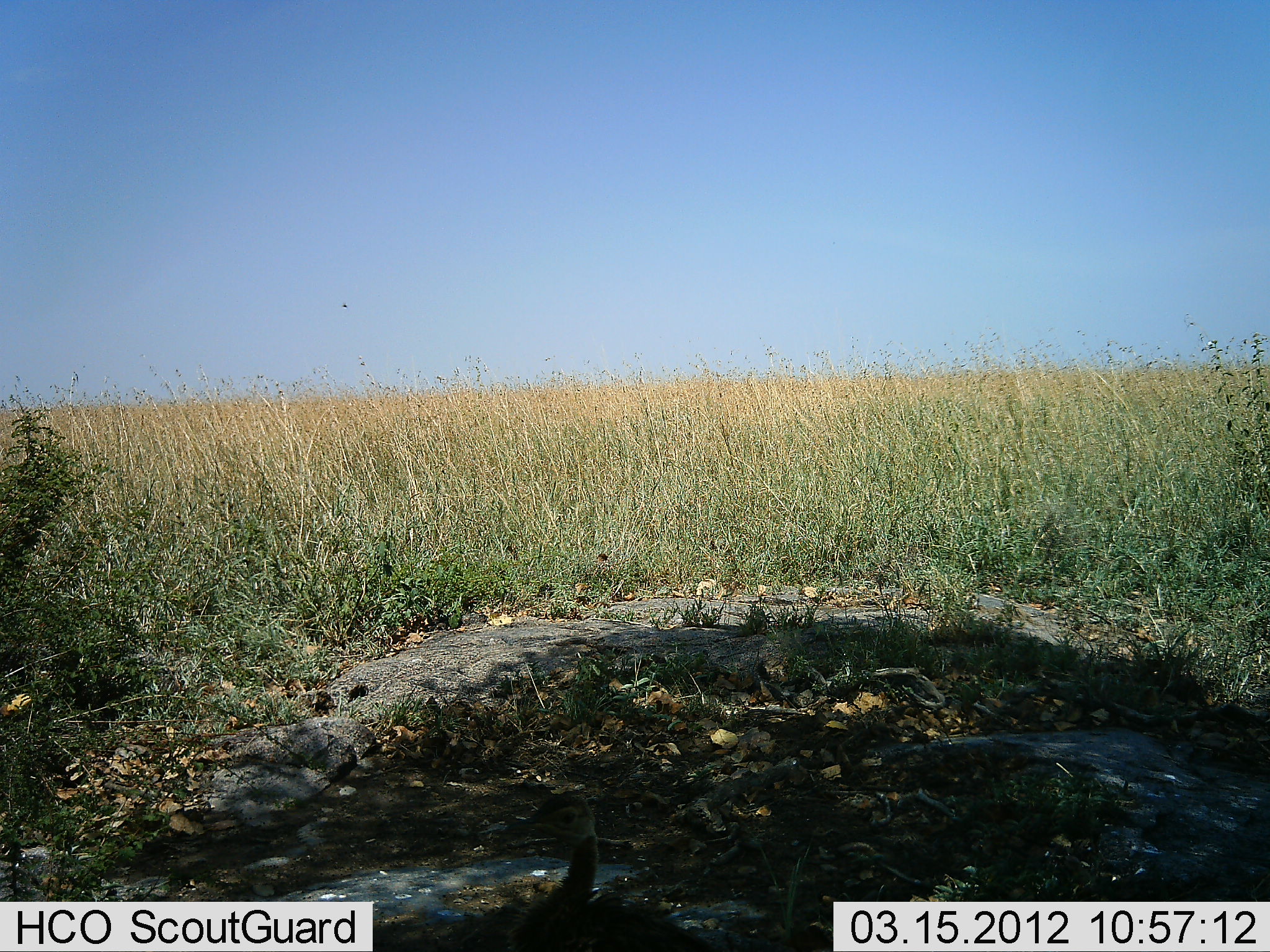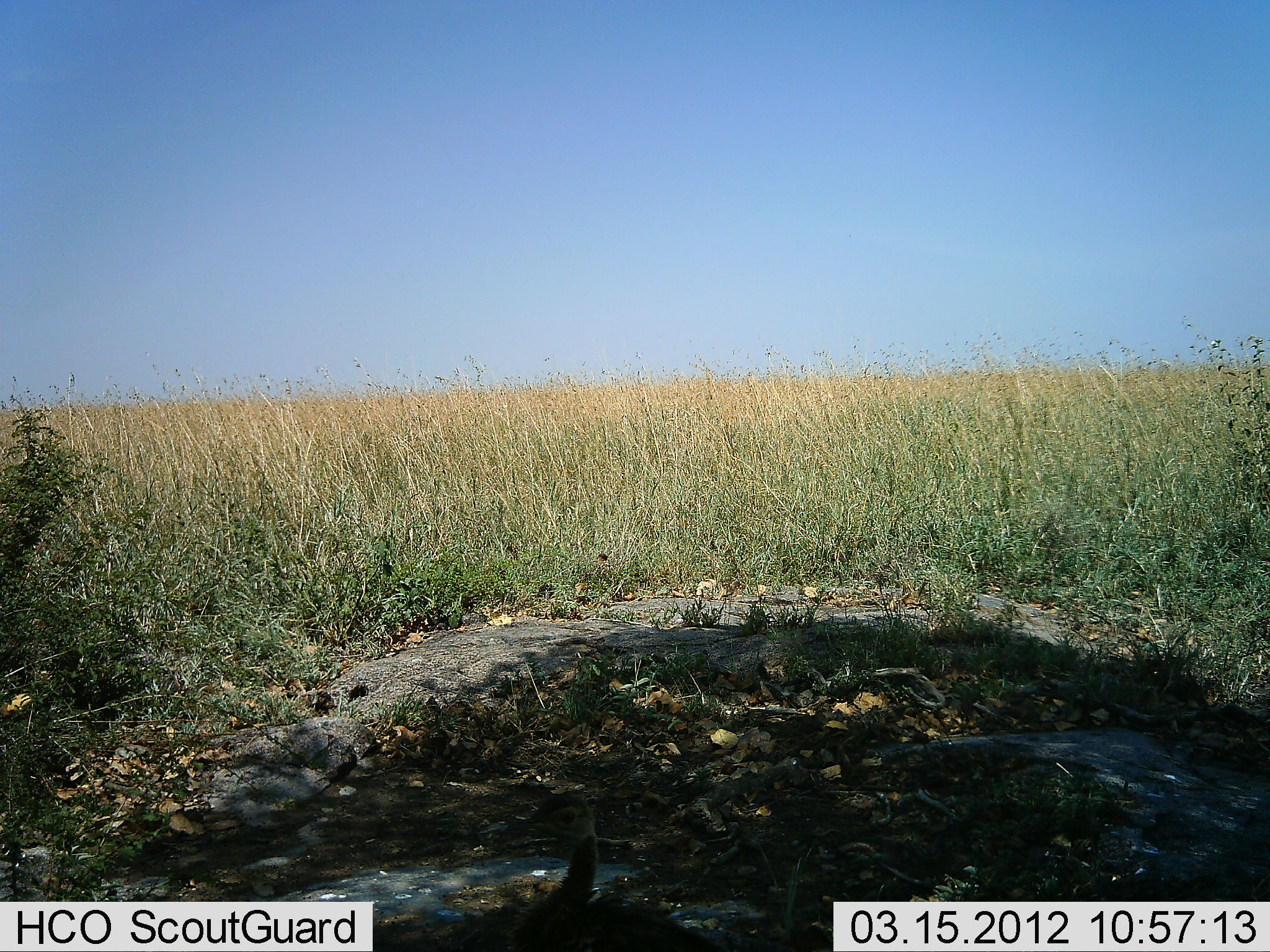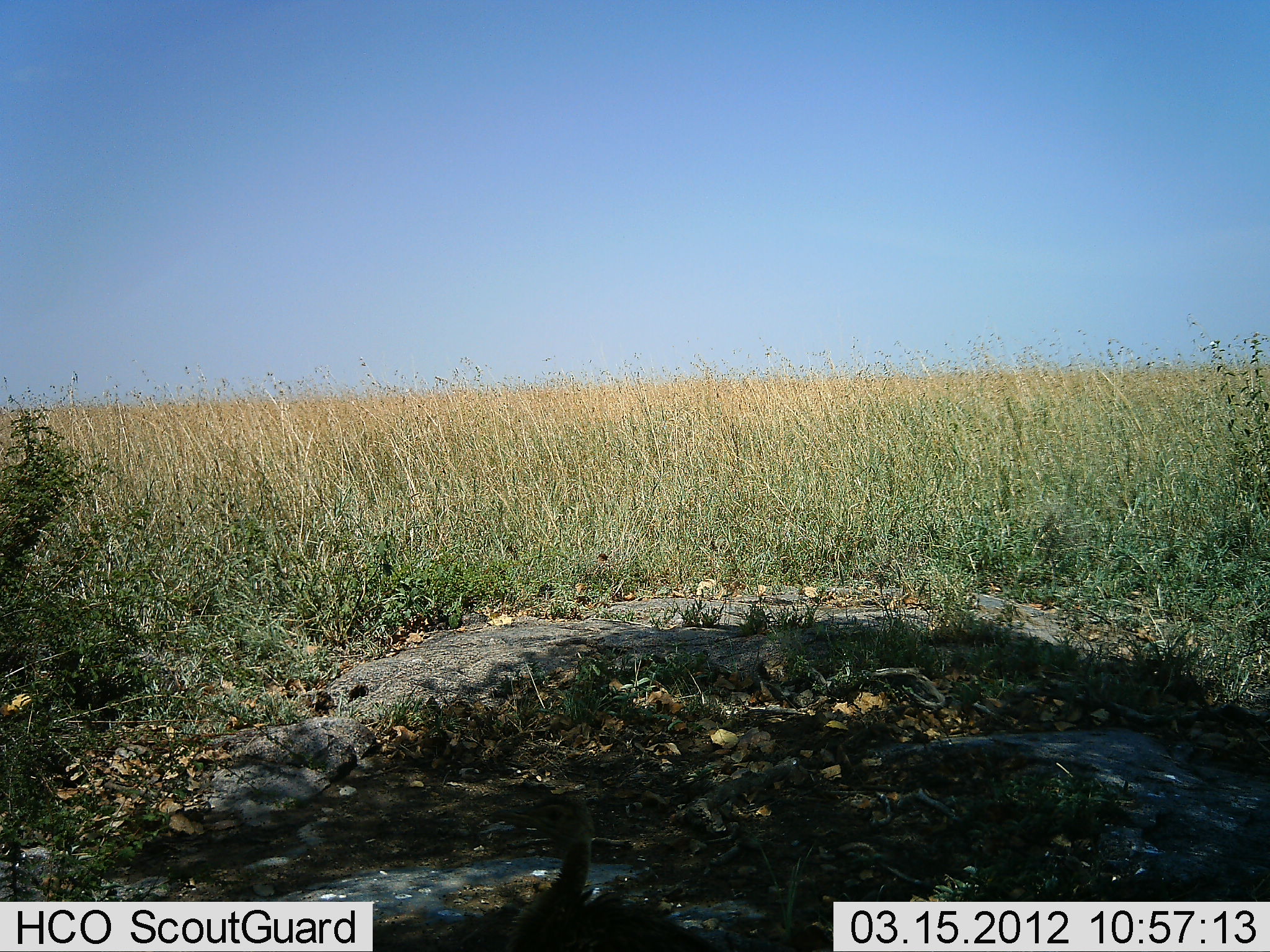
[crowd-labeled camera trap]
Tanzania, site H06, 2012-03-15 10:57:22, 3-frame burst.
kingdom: Animalia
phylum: Chordata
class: Aves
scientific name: Aves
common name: bird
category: otherbird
Otherbird (bird) (Aves), count 1. Behavior (volunteer vote fractions): standing 100%, resting 0%, moving 0%, interacting 0%. Young present (vote fraction): 14%. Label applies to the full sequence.